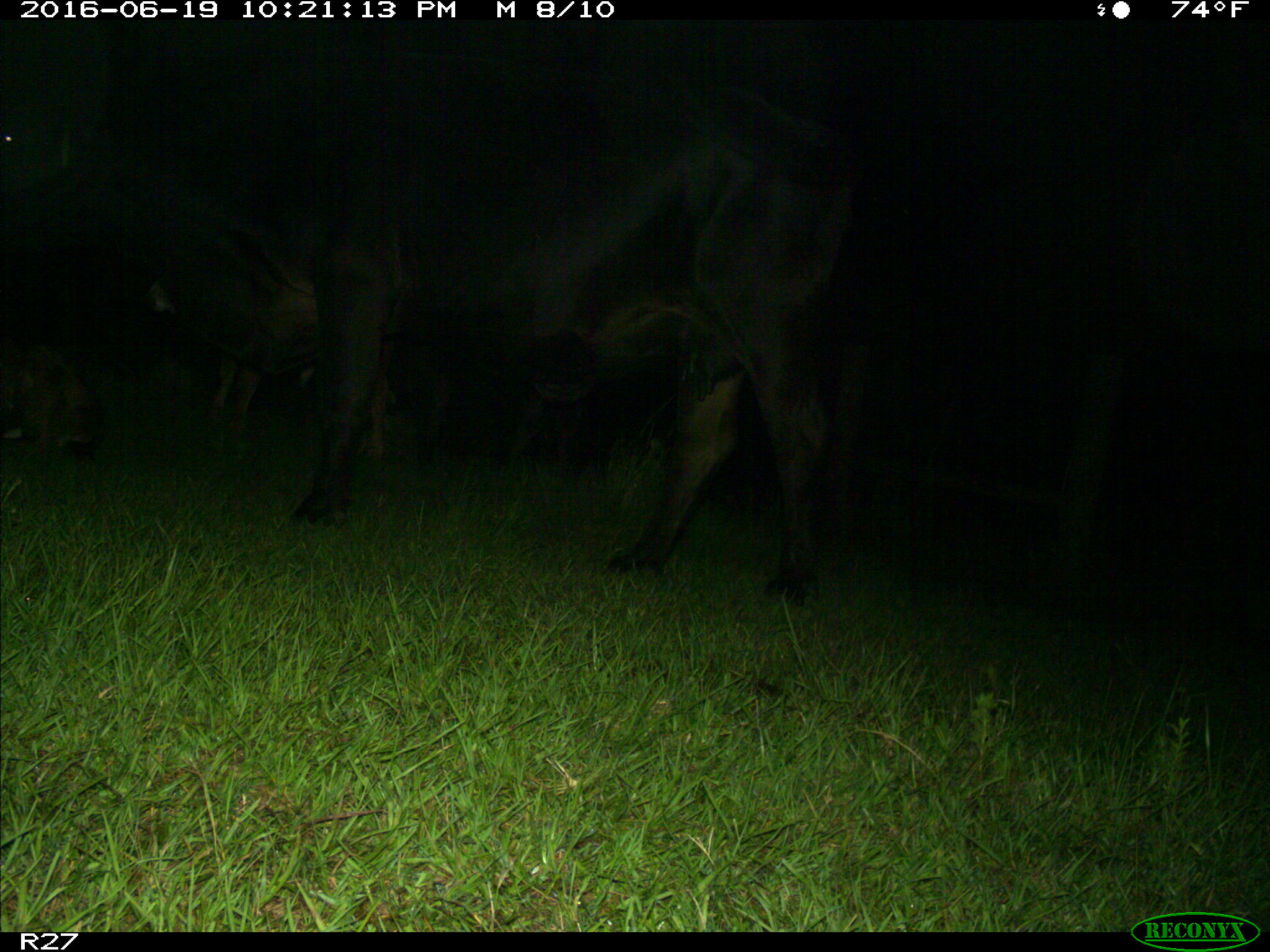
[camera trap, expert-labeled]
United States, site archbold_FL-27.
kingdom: Animalia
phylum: Chordata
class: Mammalia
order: Artiodactyla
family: Bovidae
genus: Bos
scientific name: Bos taurus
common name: domestic cow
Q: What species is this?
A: Bos taurus (domestic cow).